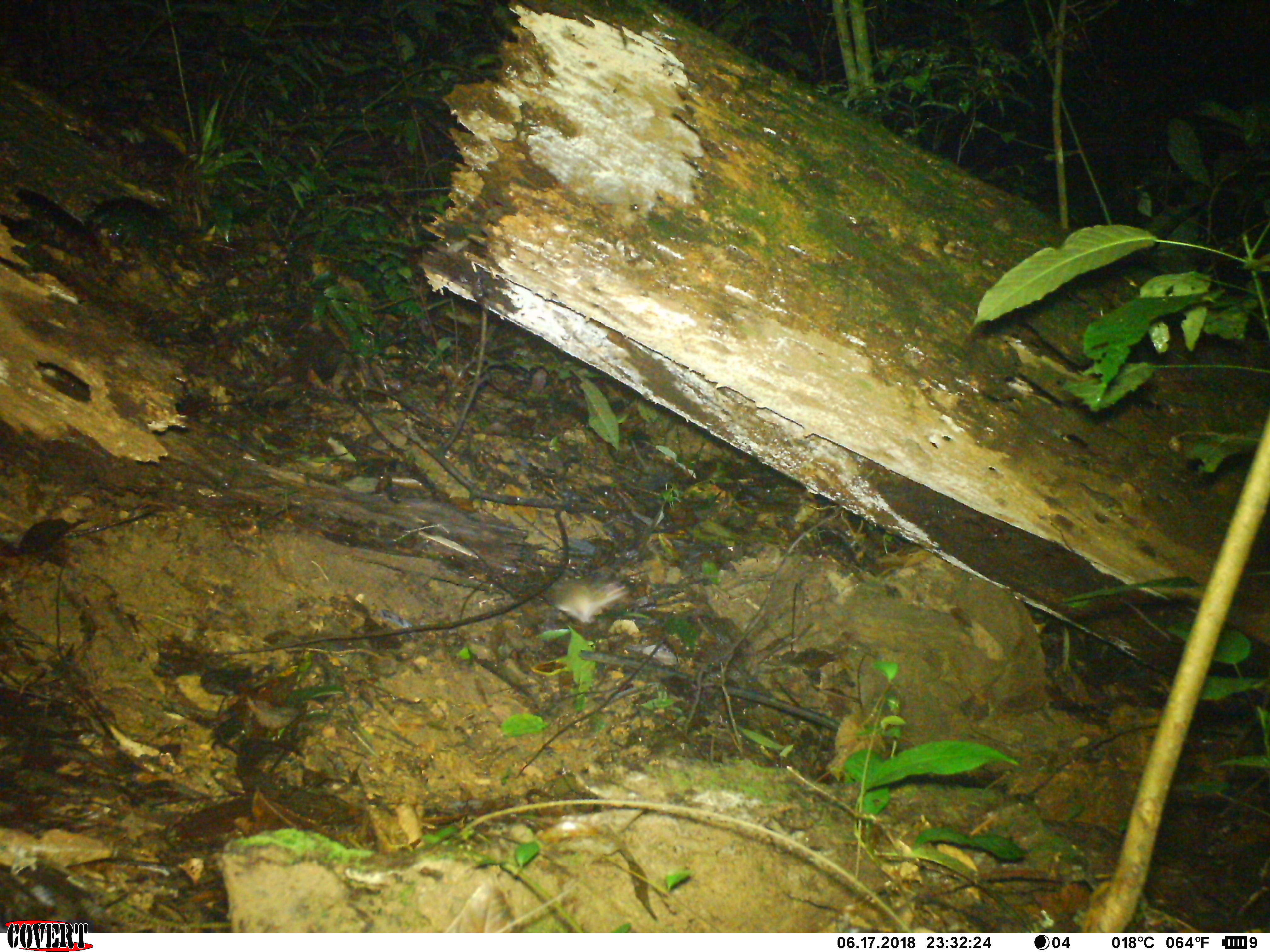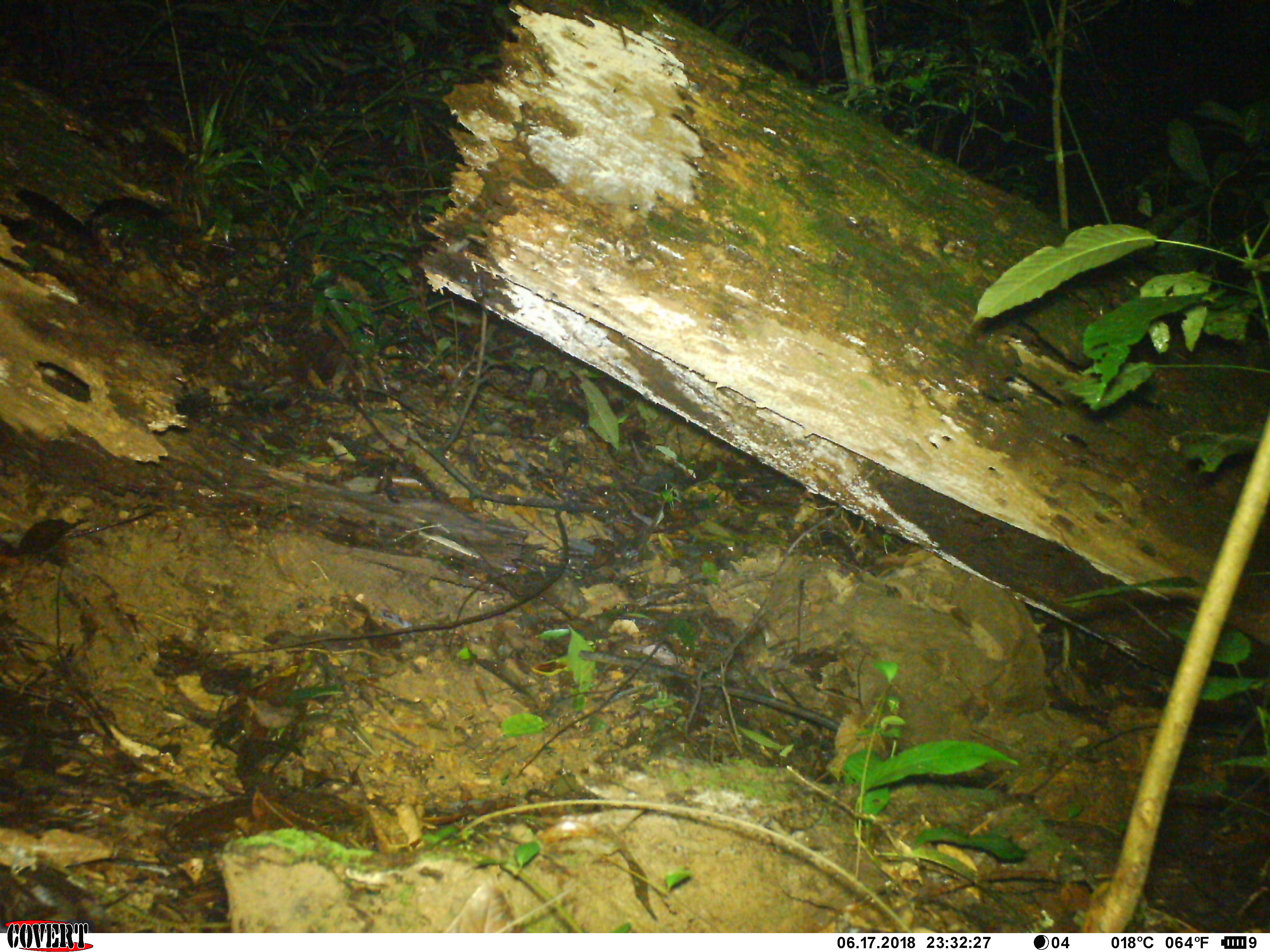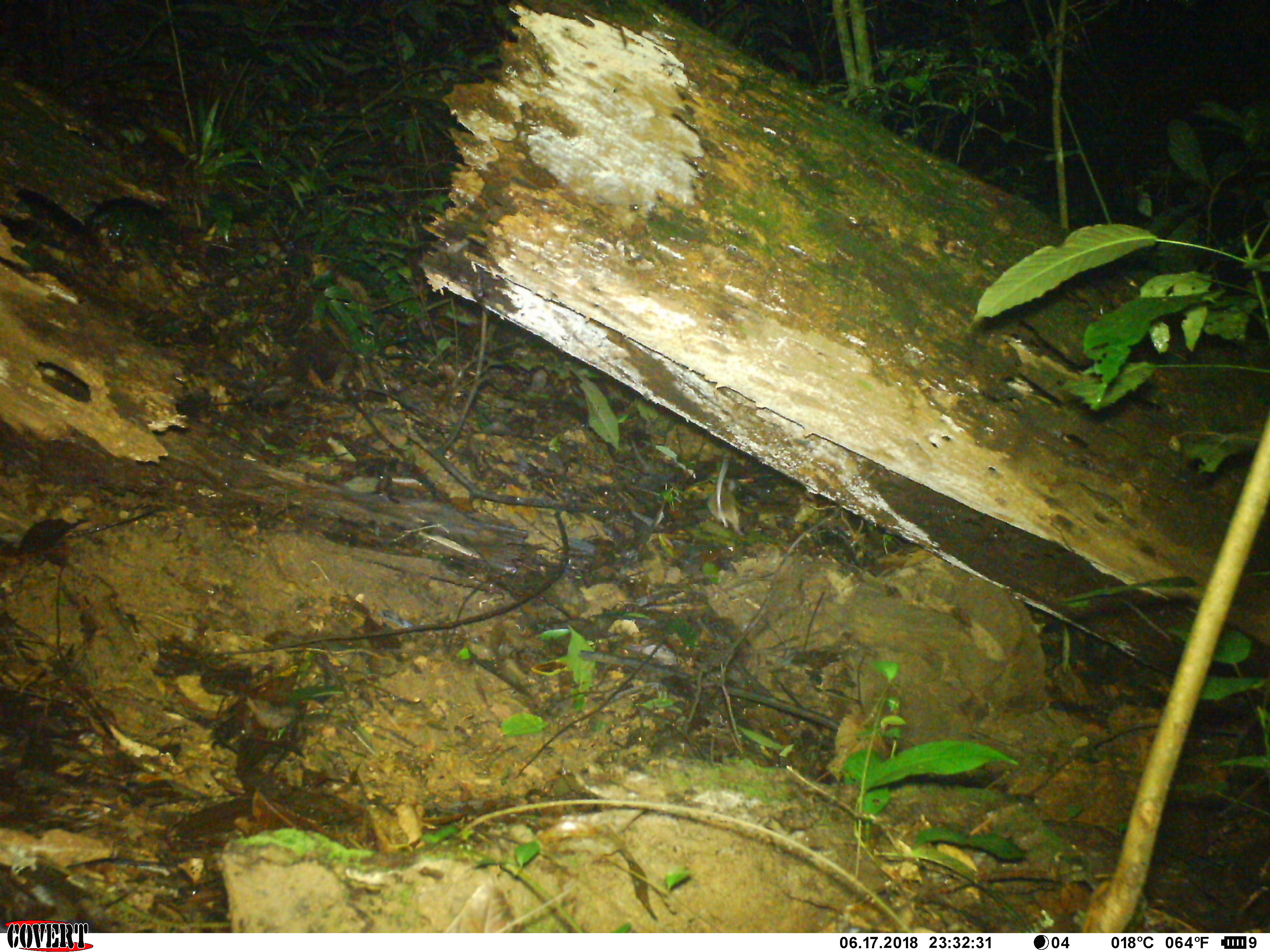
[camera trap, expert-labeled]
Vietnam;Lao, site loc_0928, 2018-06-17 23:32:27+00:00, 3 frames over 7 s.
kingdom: Animalia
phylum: Chordata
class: Mammalia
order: Rodentia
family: Muridae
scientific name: Muridae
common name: old-world mice and rats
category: unidentified murid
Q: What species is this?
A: Unidentified murid (old-world mice and rats) (Muridae).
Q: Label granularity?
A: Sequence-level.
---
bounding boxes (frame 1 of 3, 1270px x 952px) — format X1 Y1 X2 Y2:
unidentified murid: 557 582 628 625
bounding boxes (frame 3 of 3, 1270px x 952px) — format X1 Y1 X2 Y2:
unidentified murid: 707 454 743 535